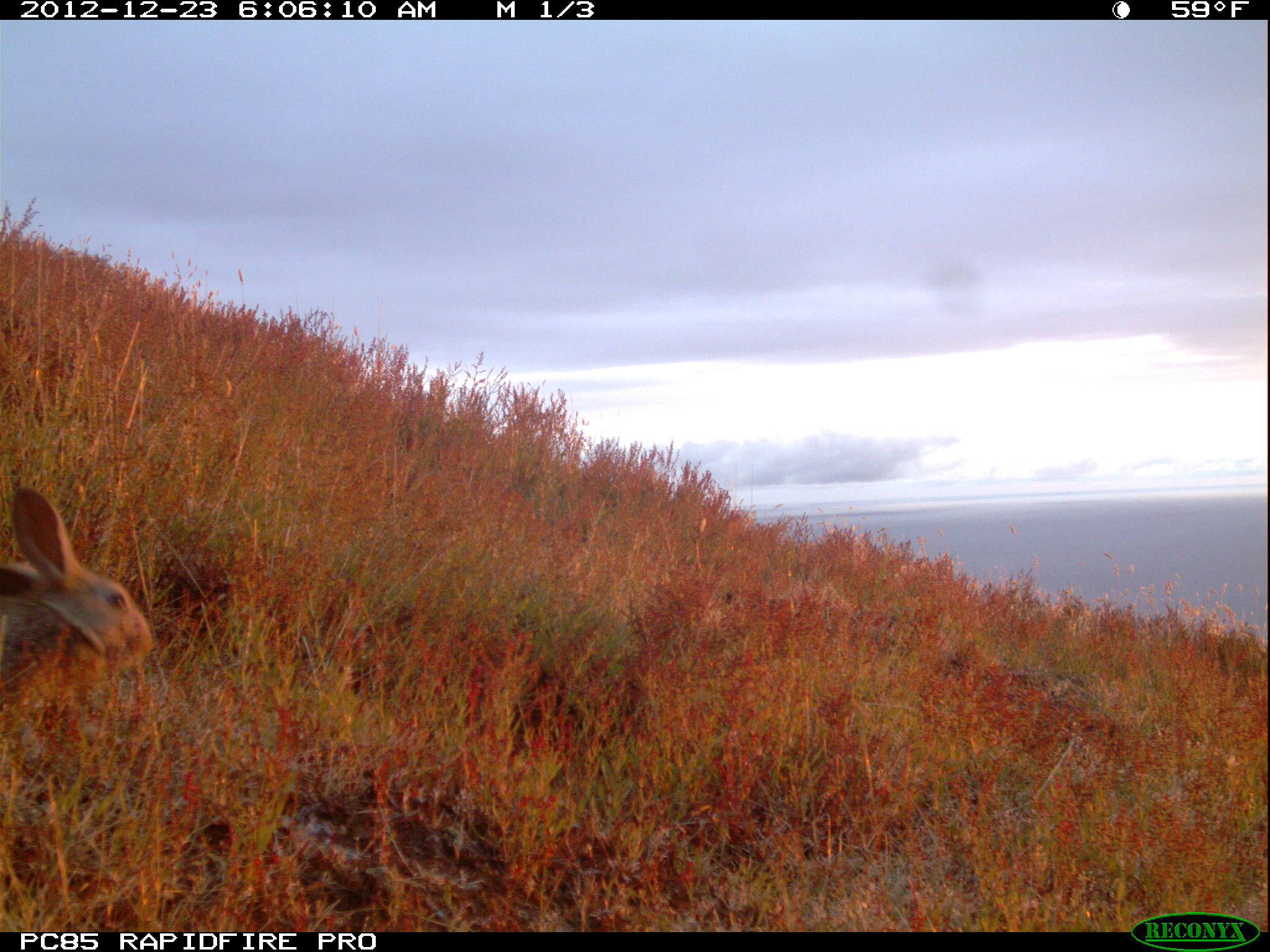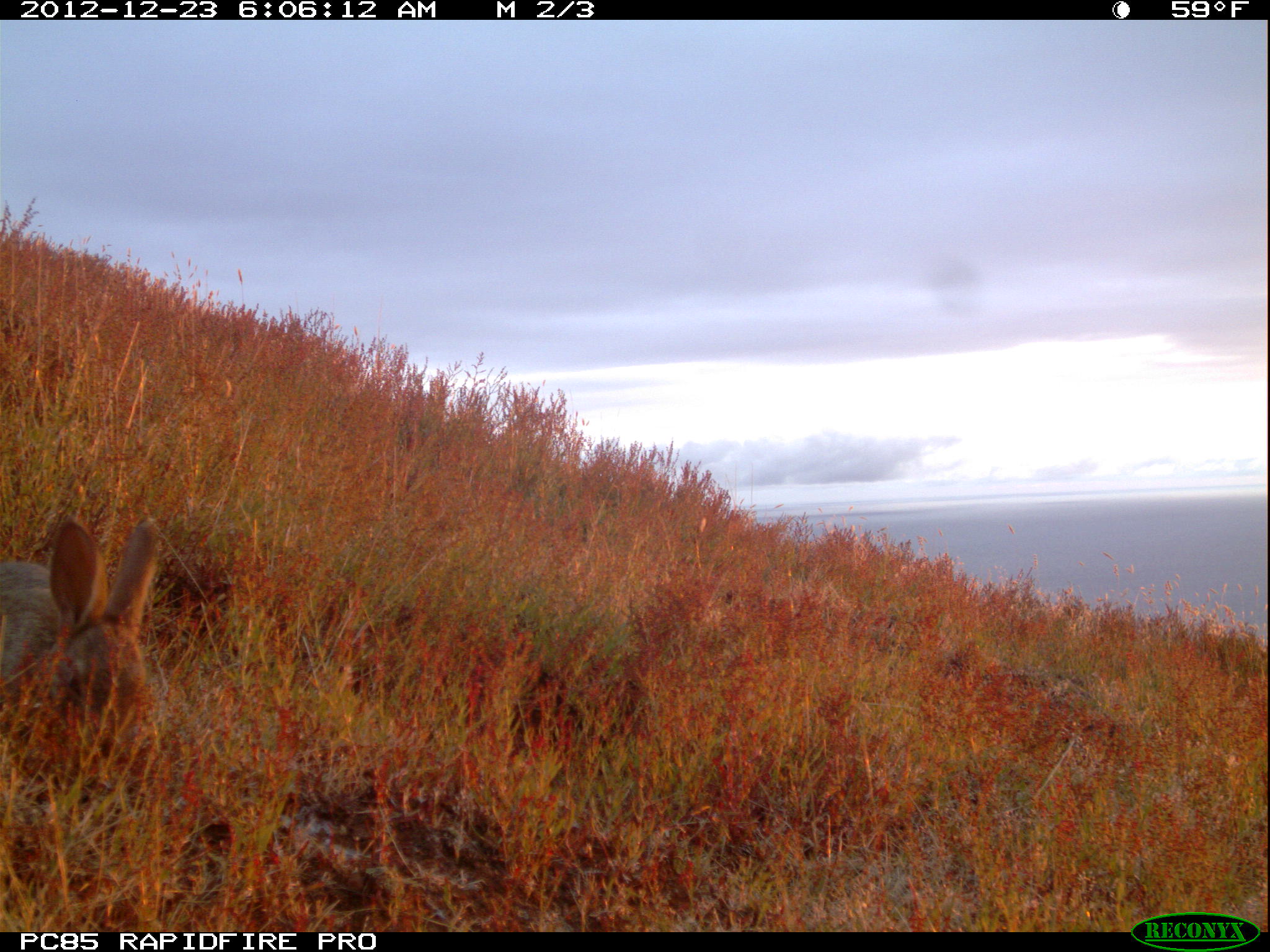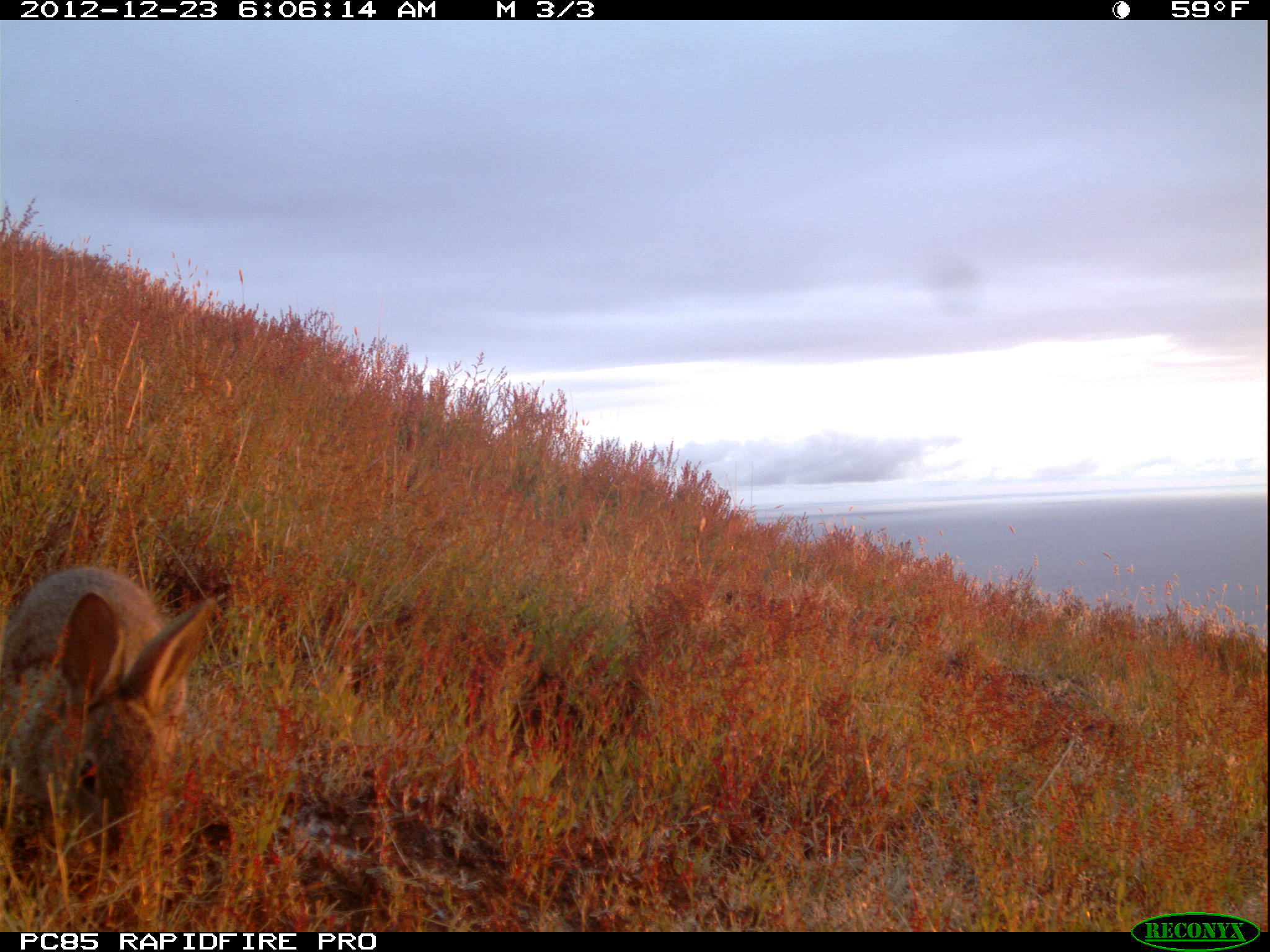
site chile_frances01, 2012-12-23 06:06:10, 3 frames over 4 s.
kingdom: Animalia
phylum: Chordata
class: Mammalia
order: Lagomorpha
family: Leporidae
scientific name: Leporidae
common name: rabbits and hares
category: rabbit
Rabbit (rabbits and hares) (Leporidae).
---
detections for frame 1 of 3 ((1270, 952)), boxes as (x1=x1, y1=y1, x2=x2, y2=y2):
rabbit: (x1=1, y1=483, x2=154, y2=734)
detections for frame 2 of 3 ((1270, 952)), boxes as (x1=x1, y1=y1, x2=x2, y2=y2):
rabbit: (x1=0, y1=518, x2=162, y2=788)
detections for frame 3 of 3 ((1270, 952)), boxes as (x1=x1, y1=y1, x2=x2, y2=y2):
rabbit: (x1=0, y1=568, x2=216, y2=915)